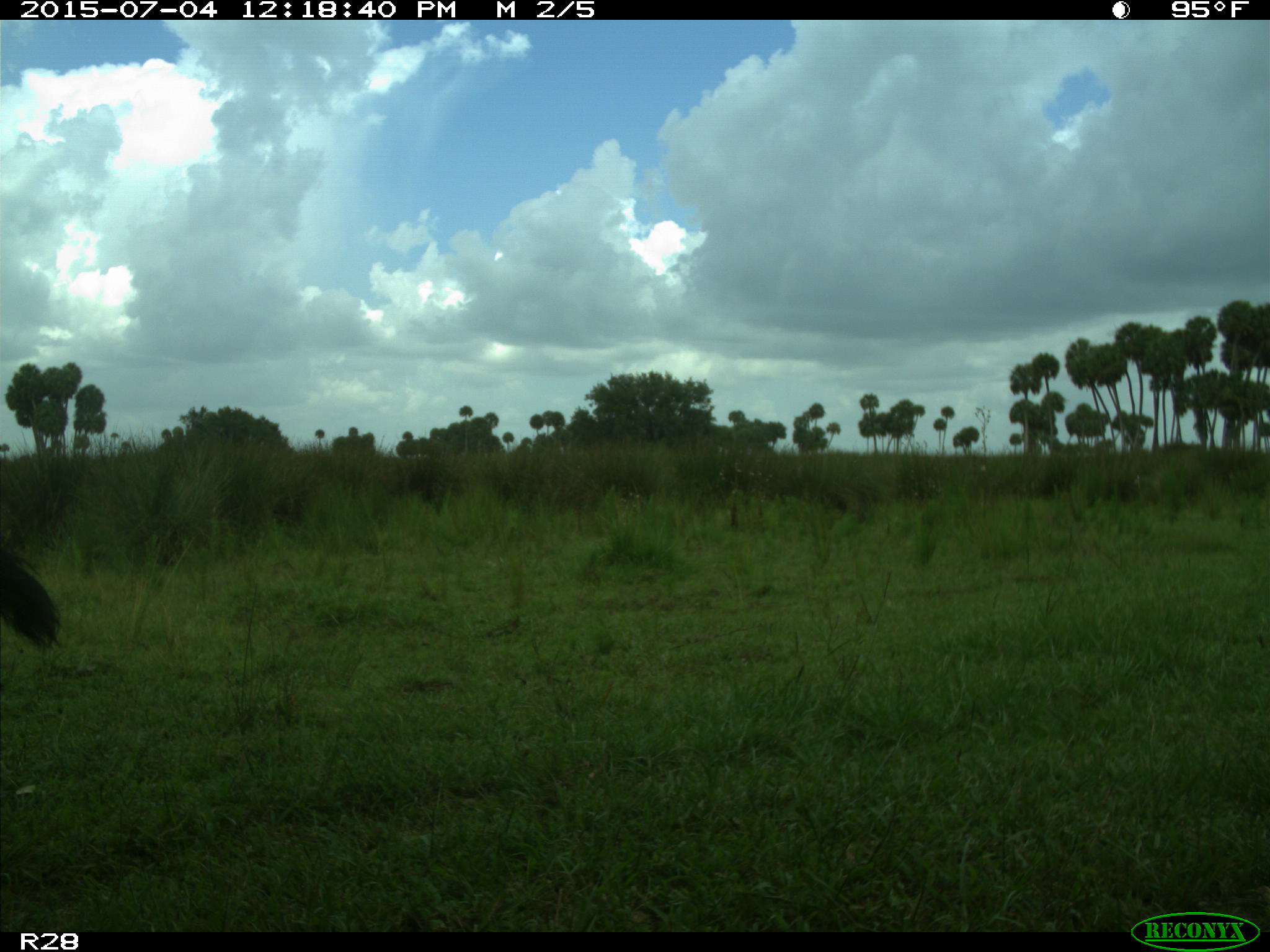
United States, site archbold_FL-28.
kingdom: Animalia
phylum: Chordata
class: Mammalia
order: Artiodactyla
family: Bovidae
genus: Bos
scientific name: Bos taurus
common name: domestic cow